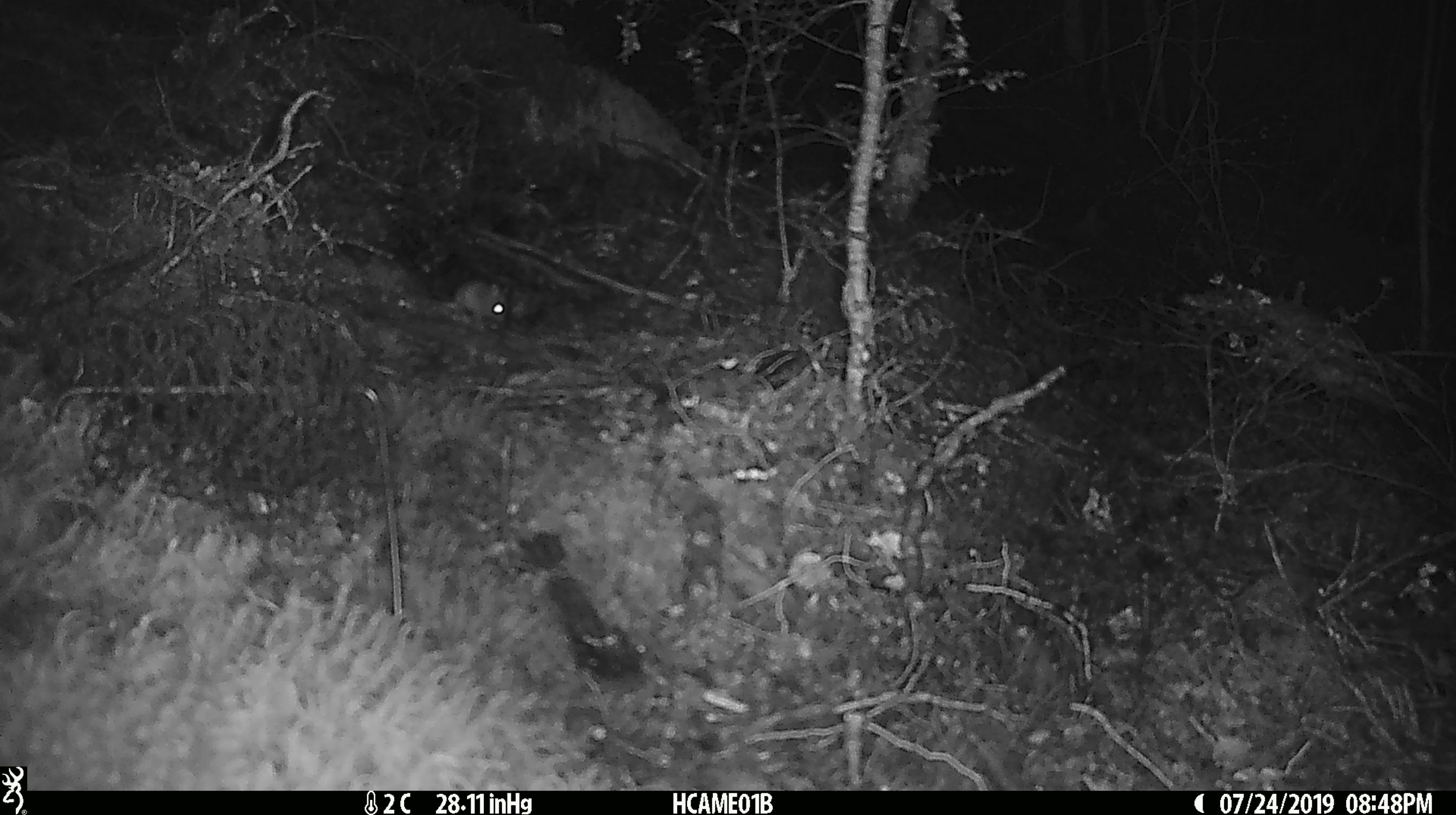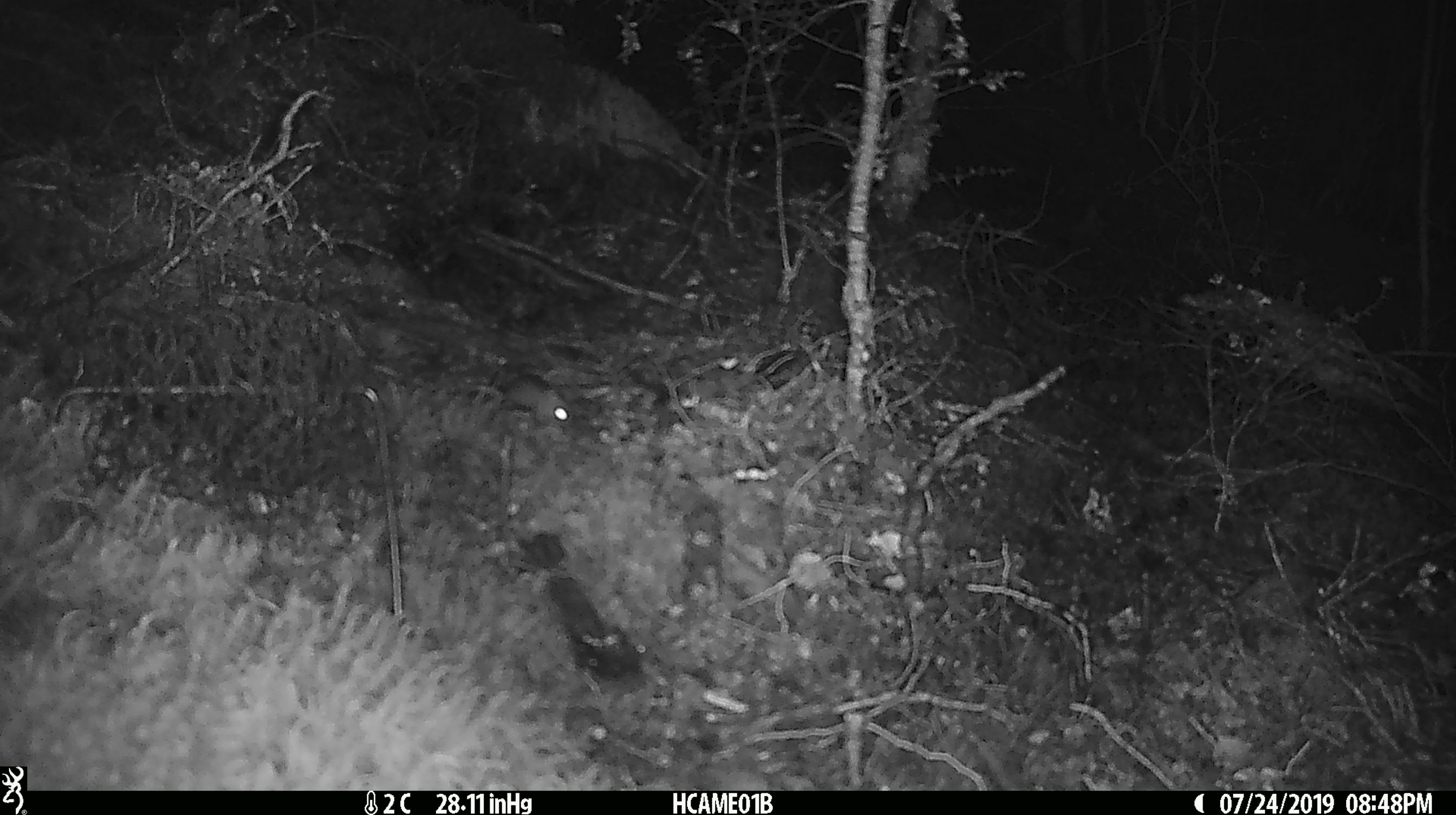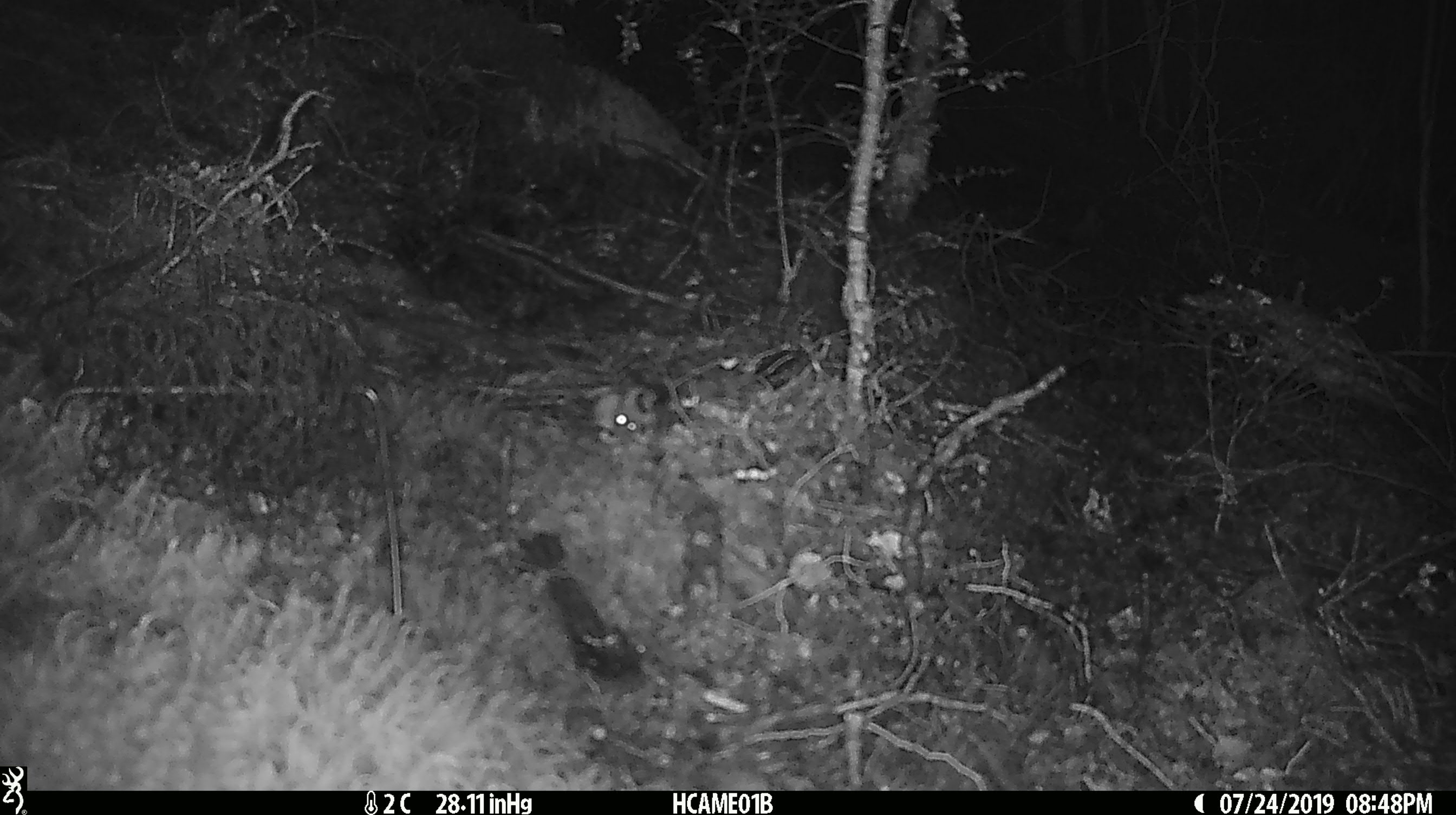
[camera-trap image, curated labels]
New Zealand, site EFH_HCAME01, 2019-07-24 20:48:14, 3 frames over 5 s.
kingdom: Animalia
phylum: Chordata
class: Mammalia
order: Rodentia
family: Muridae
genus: Mus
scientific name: Mus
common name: mouse